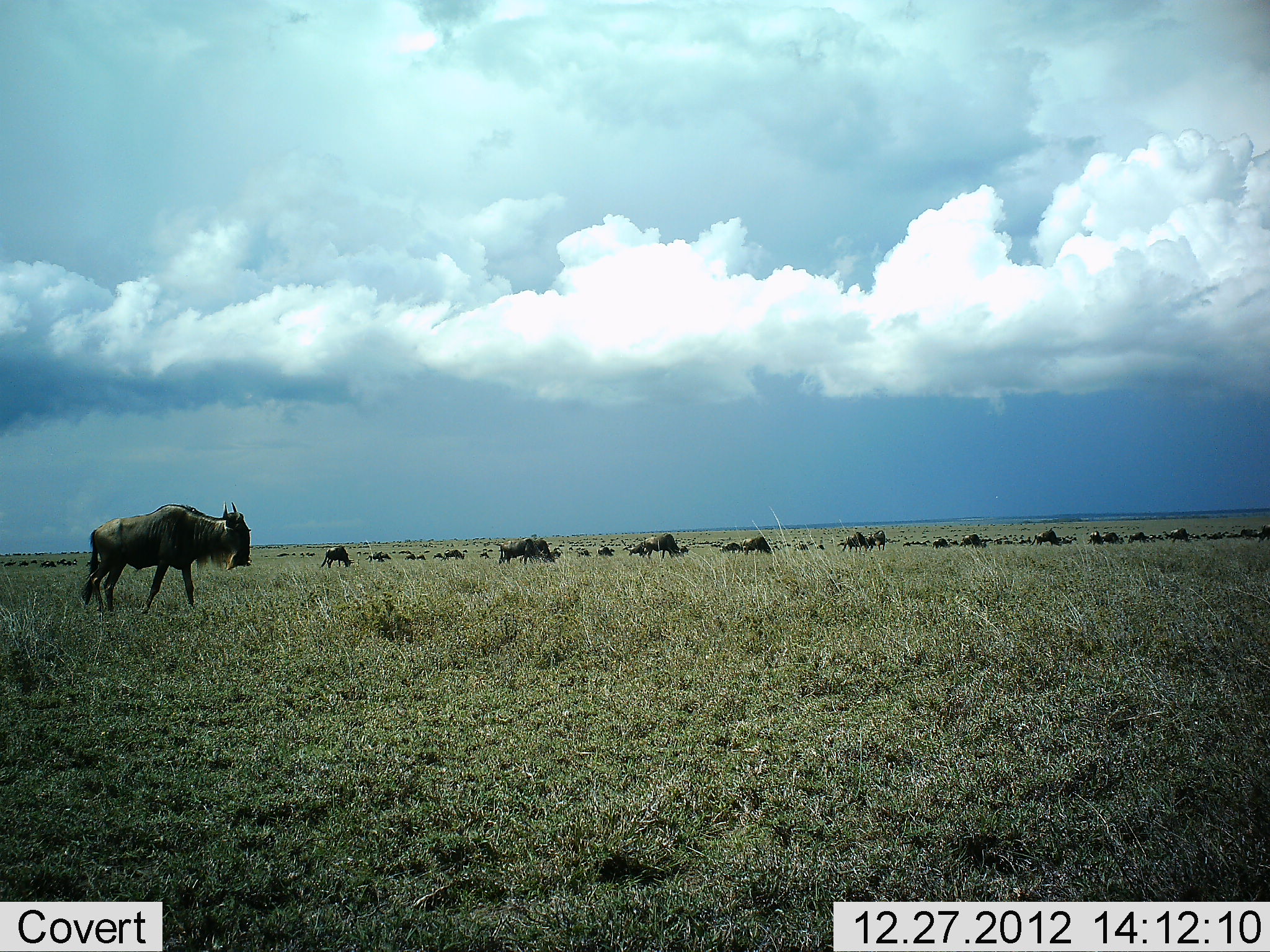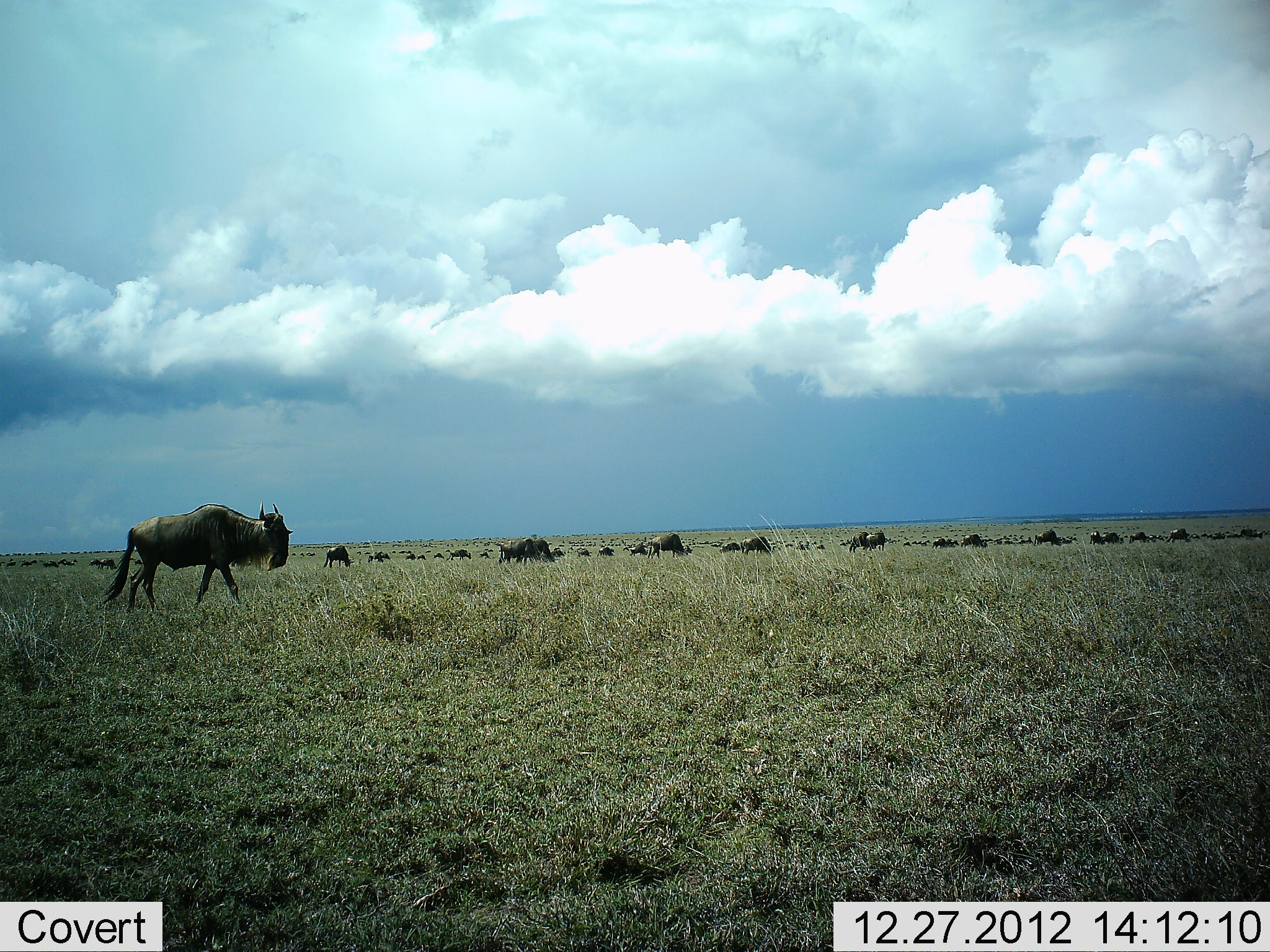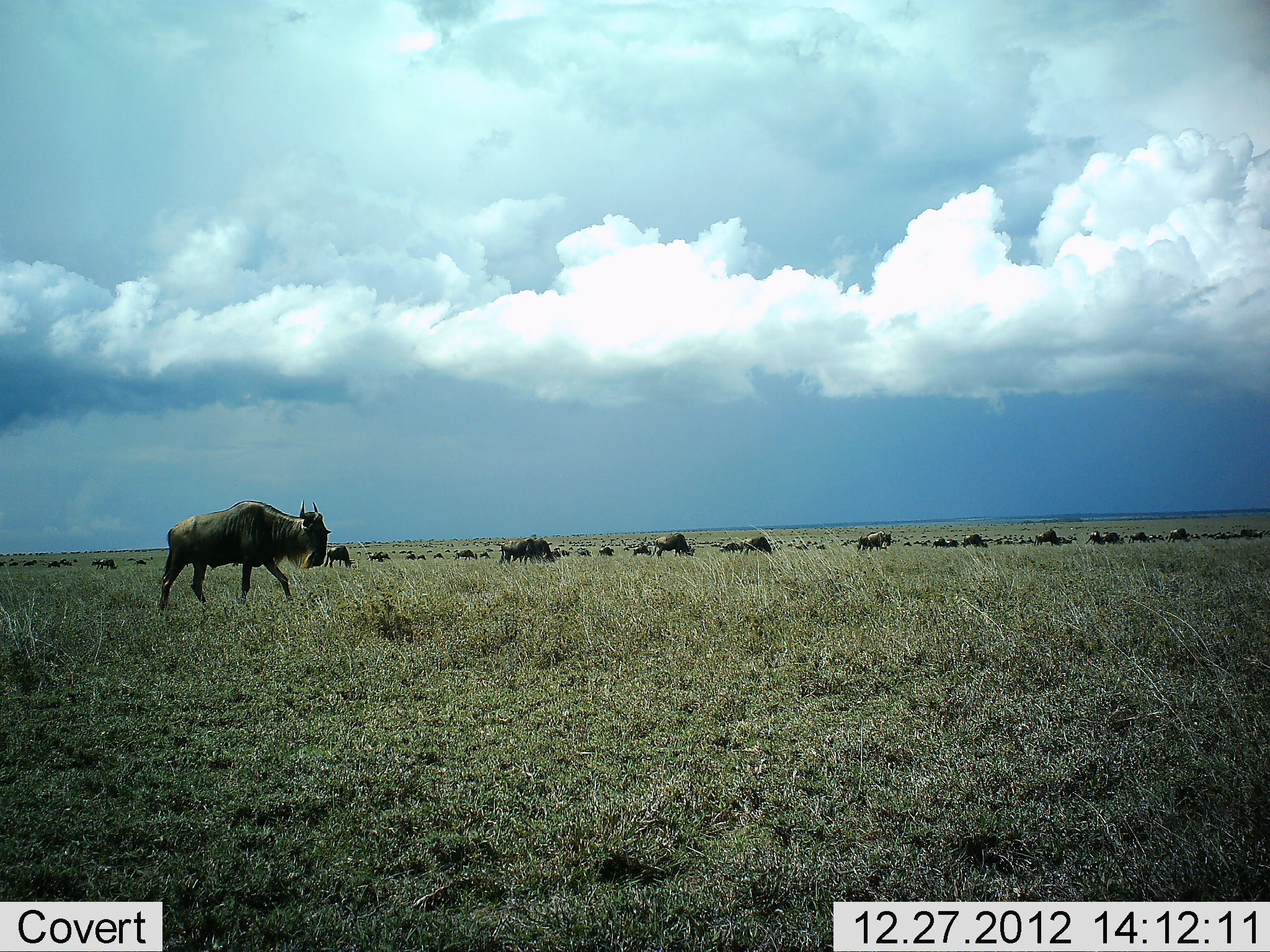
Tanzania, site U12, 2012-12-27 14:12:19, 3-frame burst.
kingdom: Animalia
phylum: Chordata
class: Mammalia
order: Artiodactyla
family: Bovidae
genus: Connochaetes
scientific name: Connochaetes taurinus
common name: blue wildebeest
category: wildebeest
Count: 11-50.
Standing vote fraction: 30%.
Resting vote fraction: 10%.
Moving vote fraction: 80%.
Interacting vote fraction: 10%.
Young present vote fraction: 0%.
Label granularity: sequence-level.